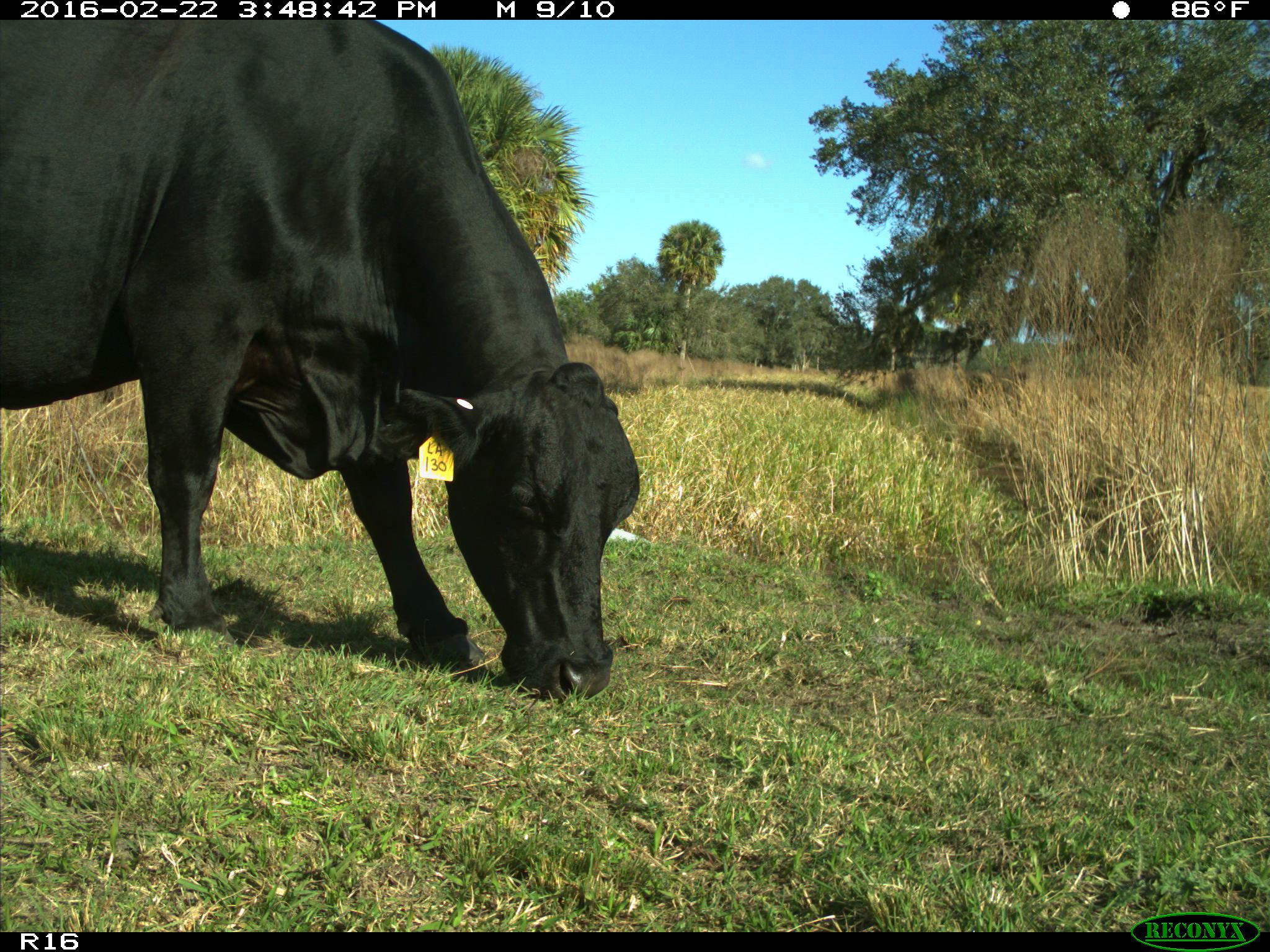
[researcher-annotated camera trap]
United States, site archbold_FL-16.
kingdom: Animalia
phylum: Chordata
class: Mammalia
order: Artiodactyla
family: Bovidae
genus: Bos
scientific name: Bos taurus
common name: domestic cow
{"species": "Bos taurus (domestic cow)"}